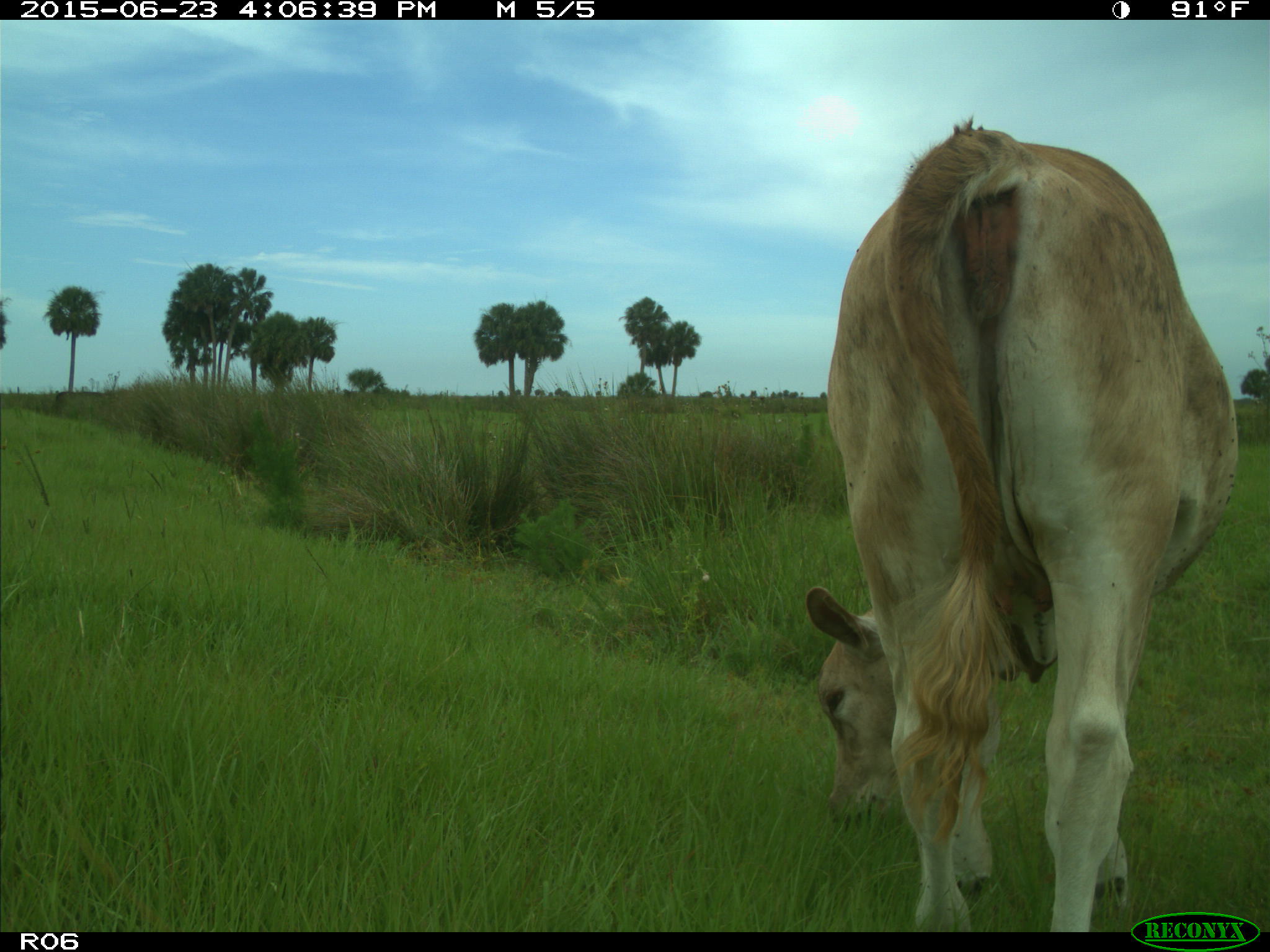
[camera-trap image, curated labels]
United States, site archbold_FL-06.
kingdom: Animalia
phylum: Chordata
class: Mammalia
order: Artiodactyla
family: Bovidae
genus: Bos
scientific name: Bos taurus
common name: domestic cow